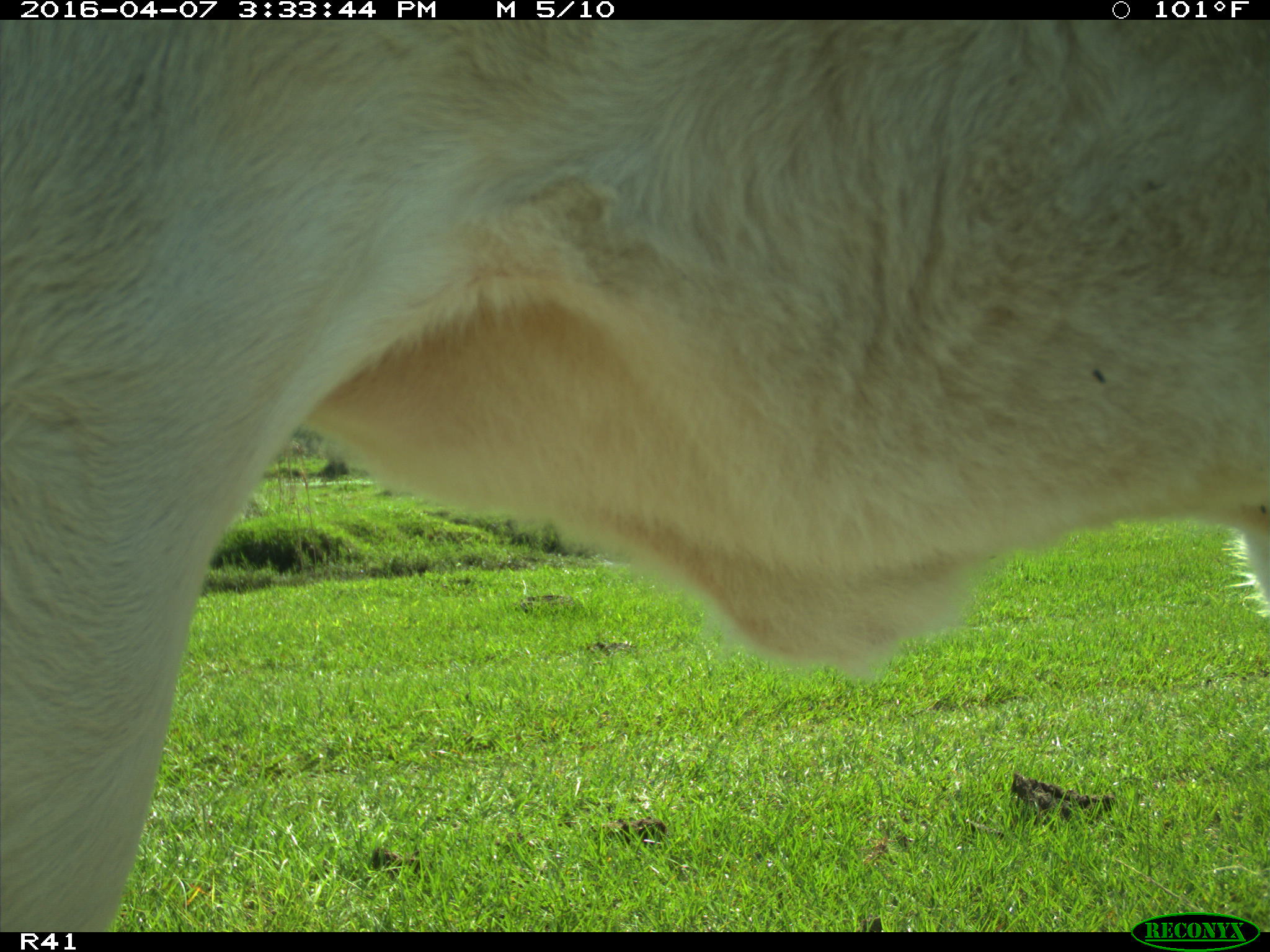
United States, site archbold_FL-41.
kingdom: Animalia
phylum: Chordata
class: Mammalia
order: Artiodactyla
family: Bovidae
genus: Bos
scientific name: Bos taurus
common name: domestic cow